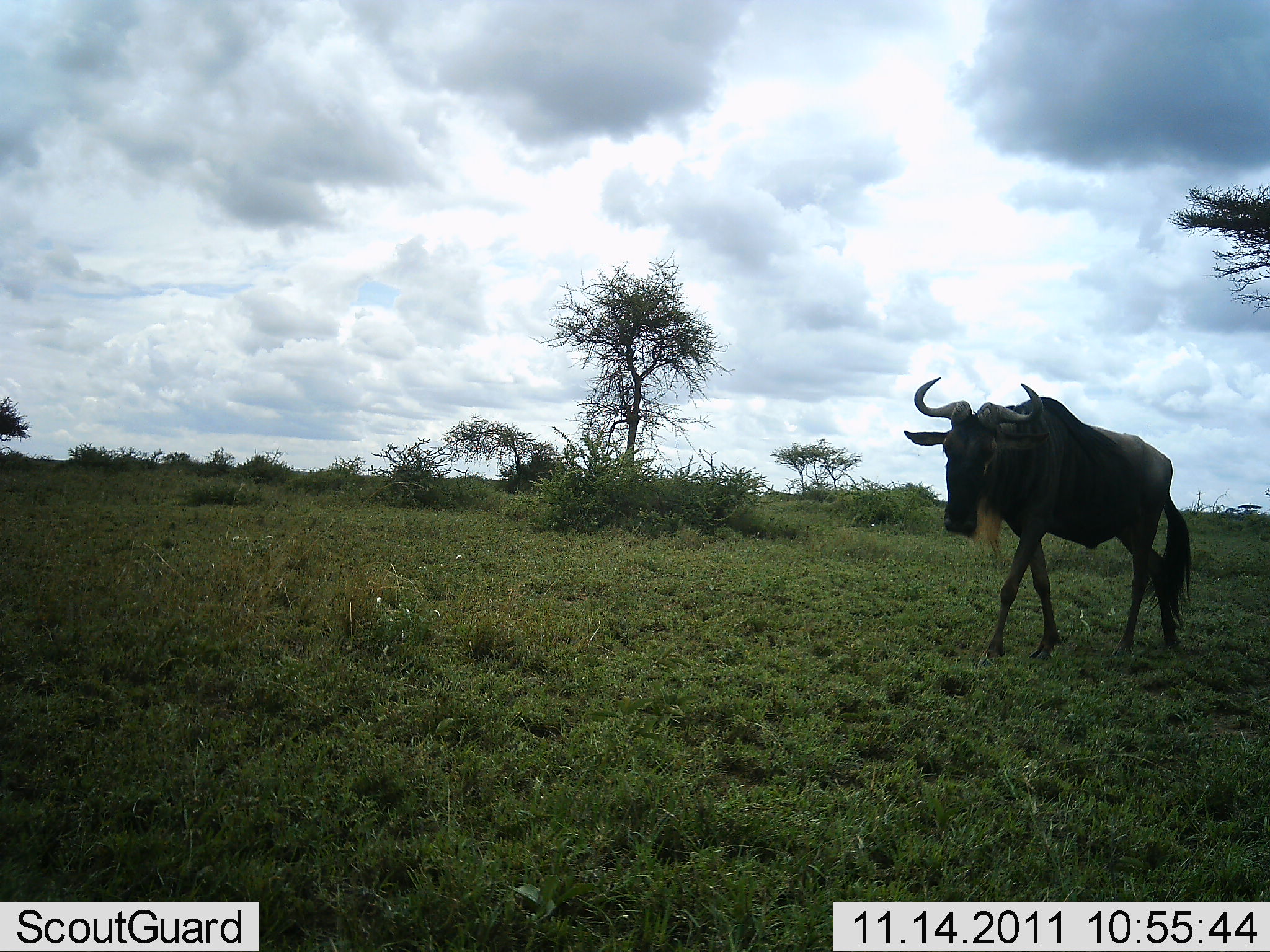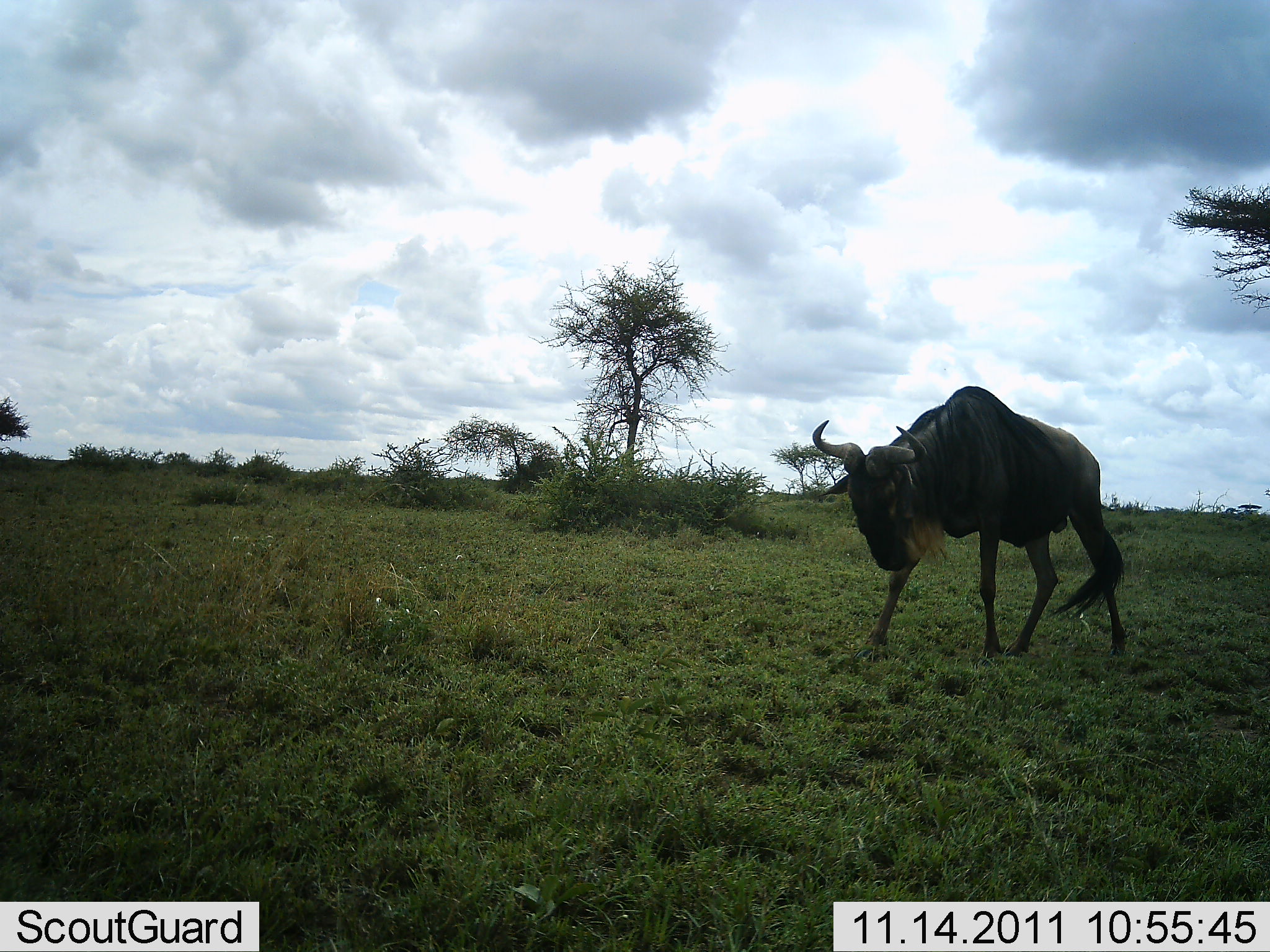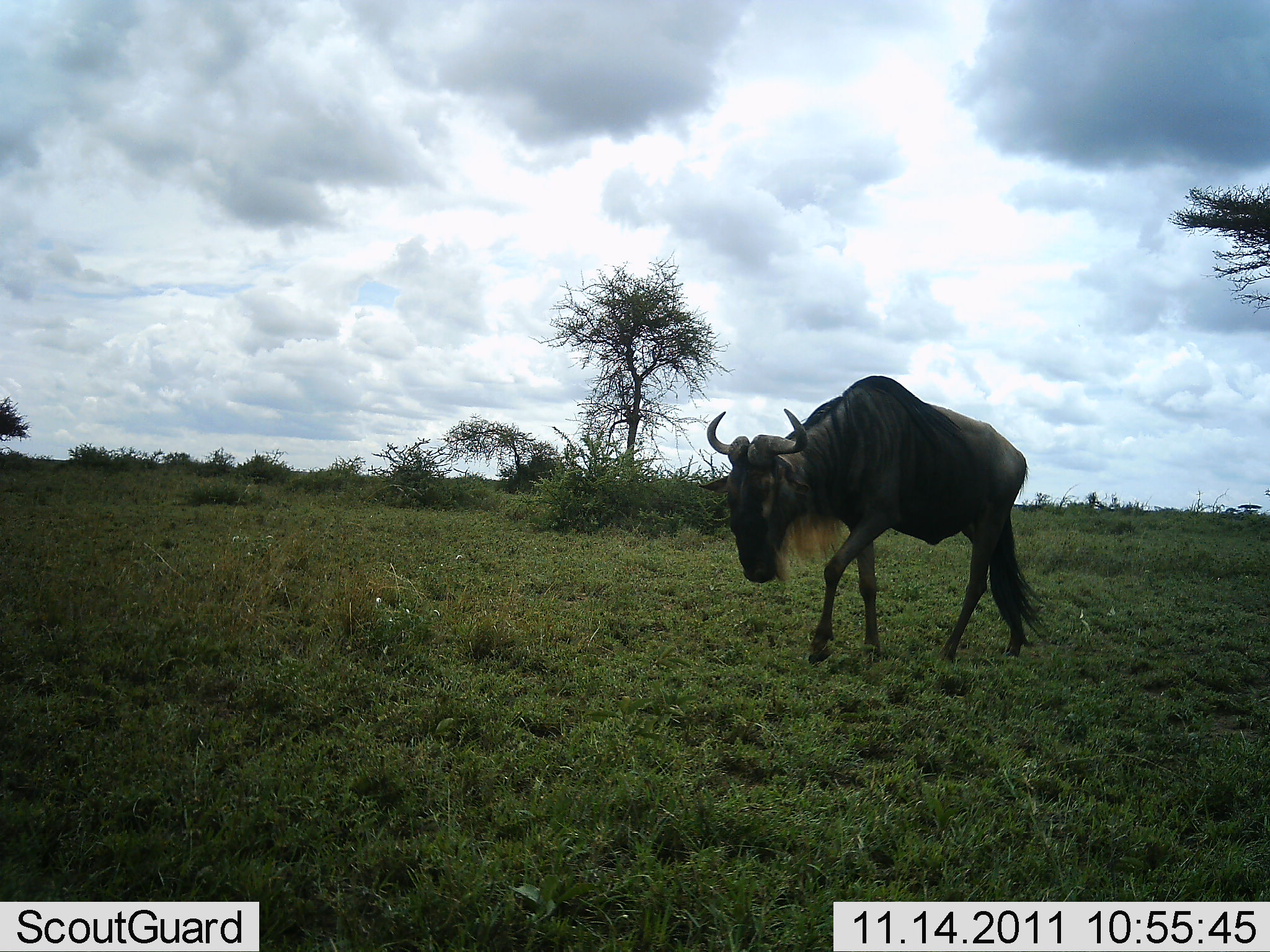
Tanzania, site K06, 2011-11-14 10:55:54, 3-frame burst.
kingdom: Animalia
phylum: Chordata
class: Mammalia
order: Artiodactyla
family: Bovidae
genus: Connochaetes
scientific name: Connochaetes taurinus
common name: blue wildebeest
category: wildebeest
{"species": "wildebeest (blue wildebeest) (Connochaetes taurinus)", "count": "1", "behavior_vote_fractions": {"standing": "0%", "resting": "0%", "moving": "100%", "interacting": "0%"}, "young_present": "0%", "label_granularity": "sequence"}